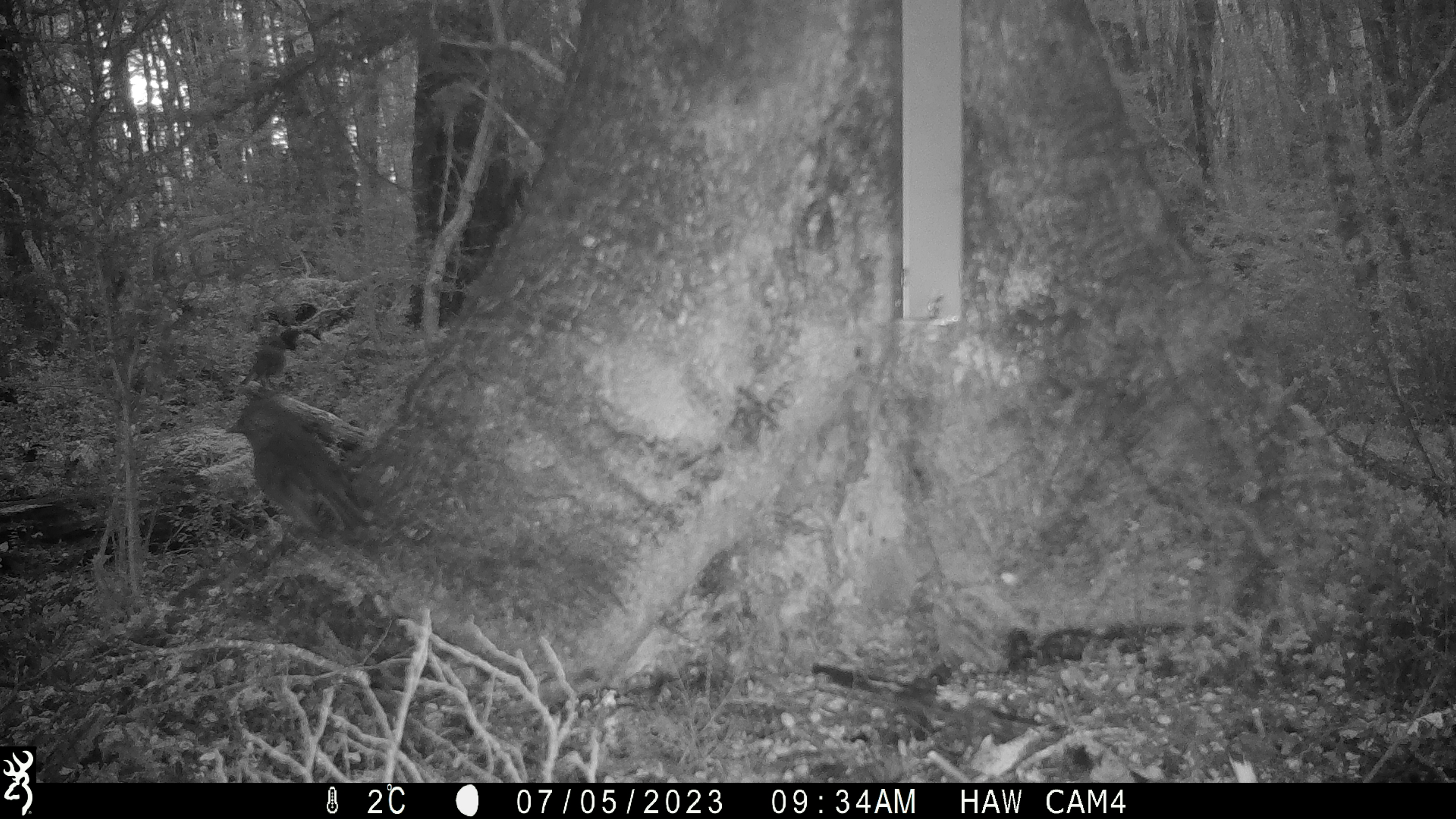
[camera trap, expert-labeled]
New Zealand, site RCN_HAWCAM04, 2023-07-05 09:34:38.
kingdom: Animalia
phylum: Chordata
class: Aves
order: Passeriformes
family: Petroicidae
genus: Petroica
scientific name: Petroica australis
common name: new zealand robin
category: robin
Robin (new zealand robin) (Petroica australis).